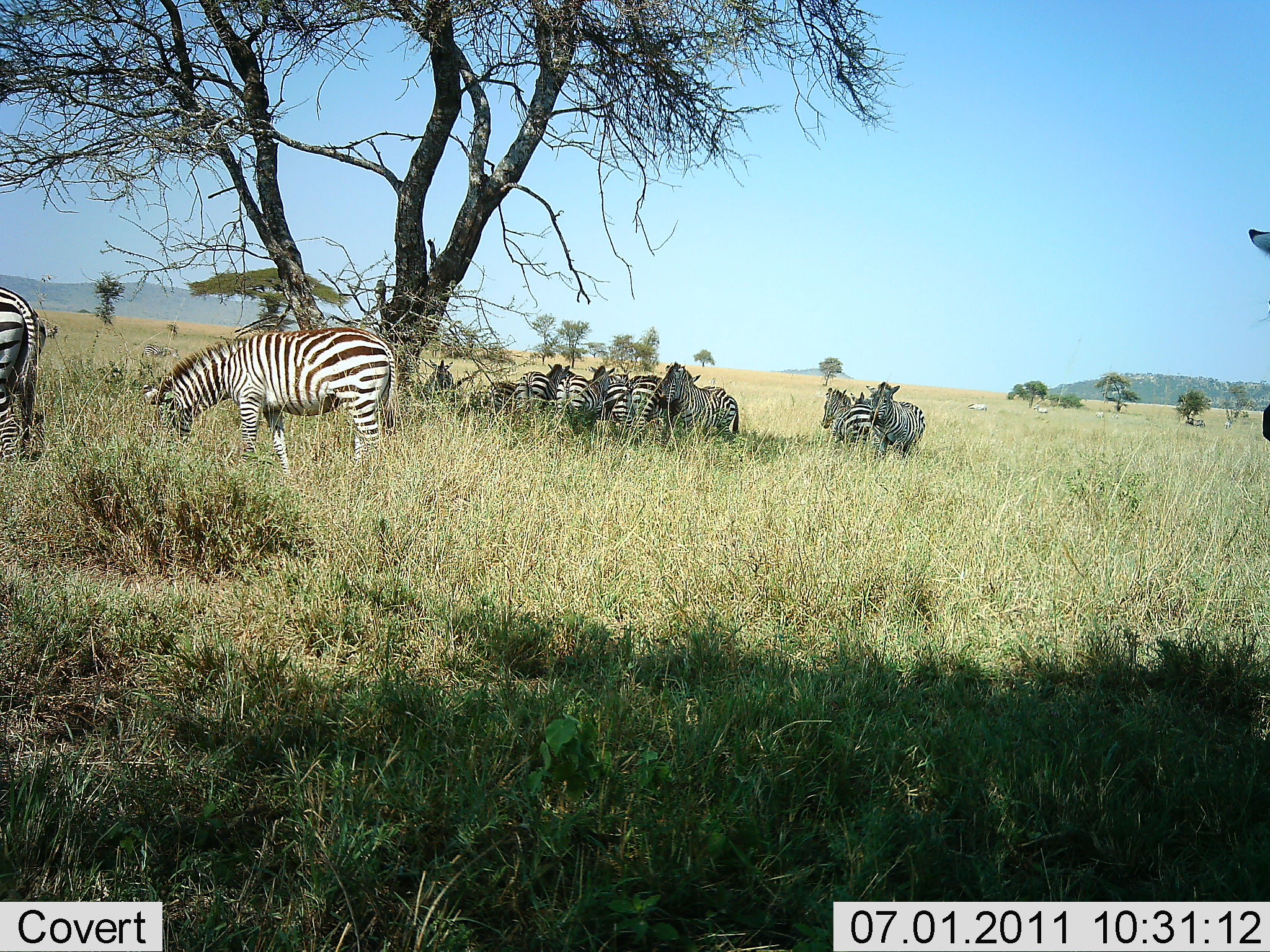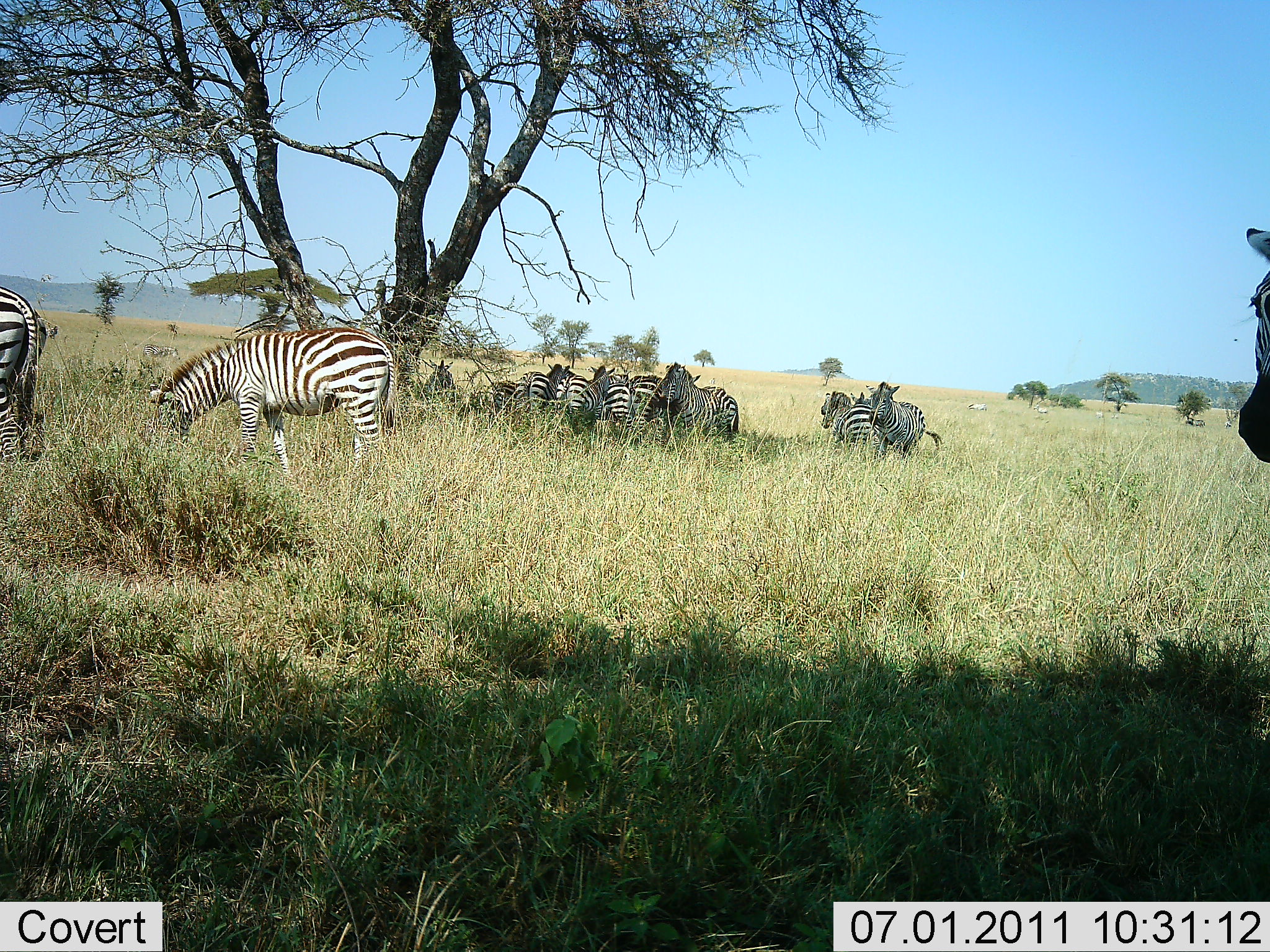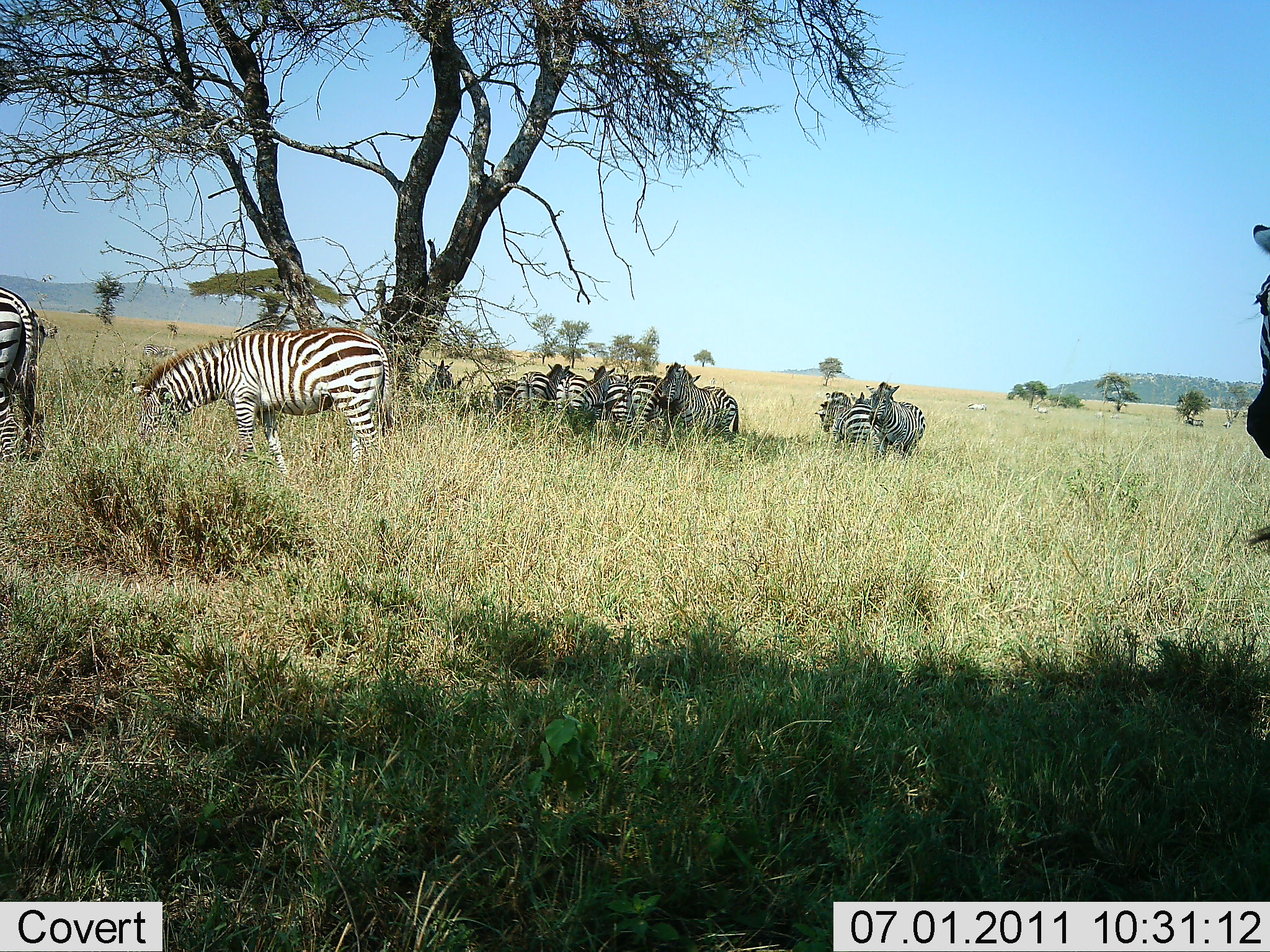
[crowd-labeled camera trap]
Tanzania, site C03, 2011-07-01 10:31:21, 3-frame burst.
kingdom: Animalia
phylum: Chordata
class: Mammalia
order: Perissodactyla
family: Equidae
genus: Equus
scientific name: Equus quagga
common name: plains zebra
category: zebra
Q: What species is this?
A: Zebra (plains zebra) (Equus quagga).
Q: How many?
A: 11-50.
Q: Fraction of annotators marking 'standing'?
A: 73%.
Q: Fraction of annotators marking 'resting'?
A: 36%.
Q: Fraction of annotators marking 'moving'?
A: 9%.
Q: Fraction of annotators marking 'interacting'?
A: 0%.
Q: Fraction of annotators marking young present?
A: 0%.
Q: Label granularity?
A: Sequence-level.